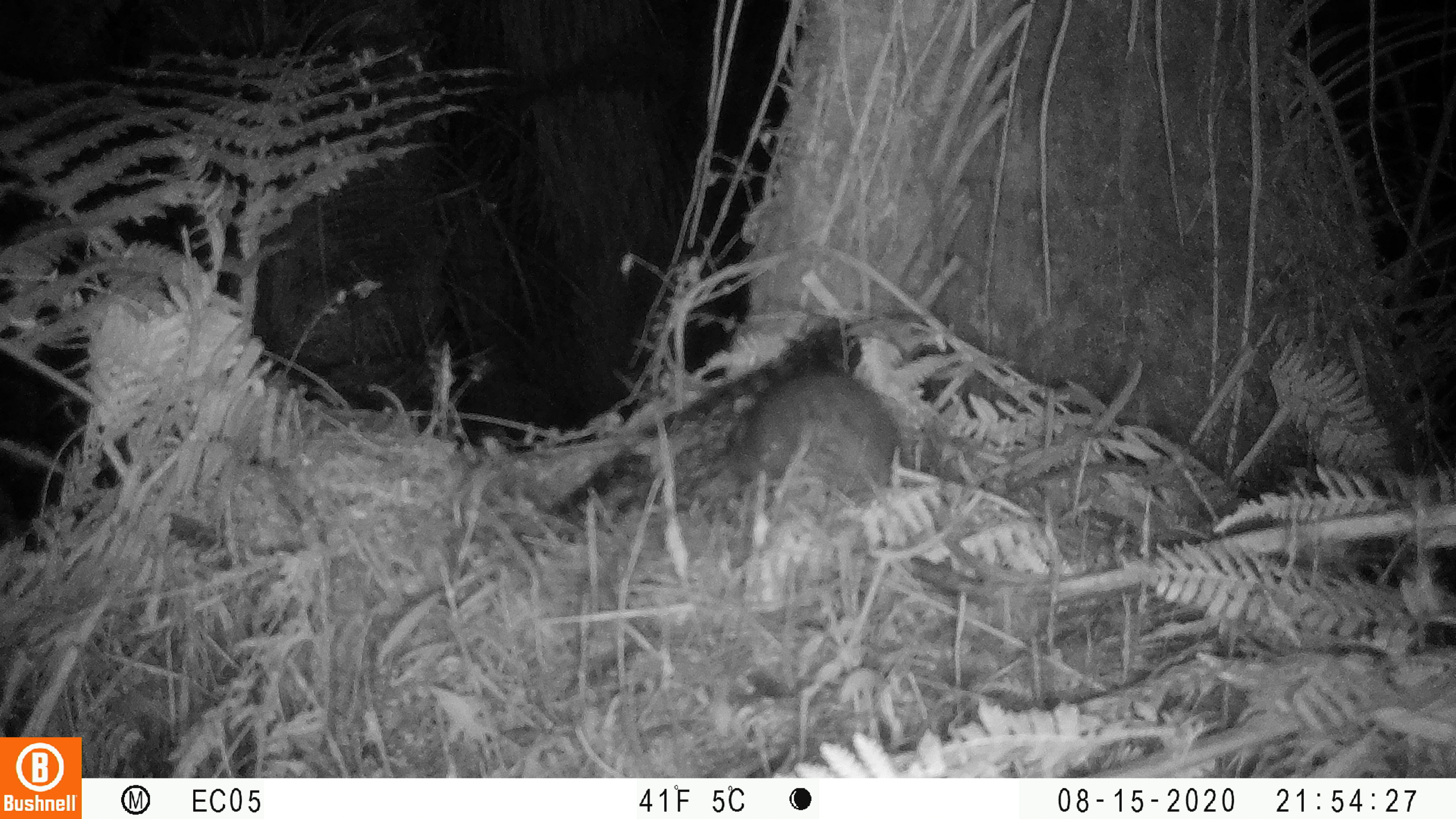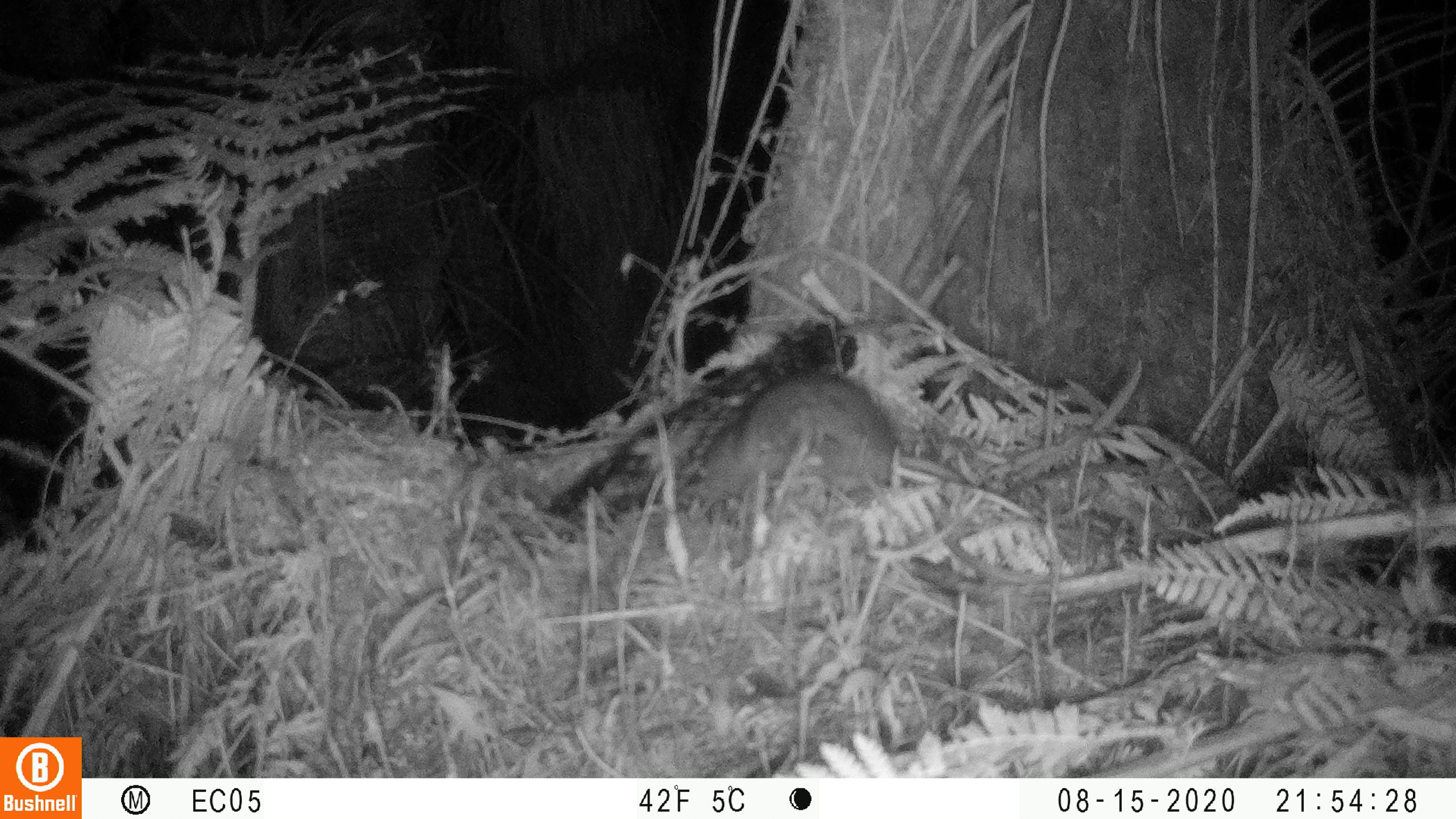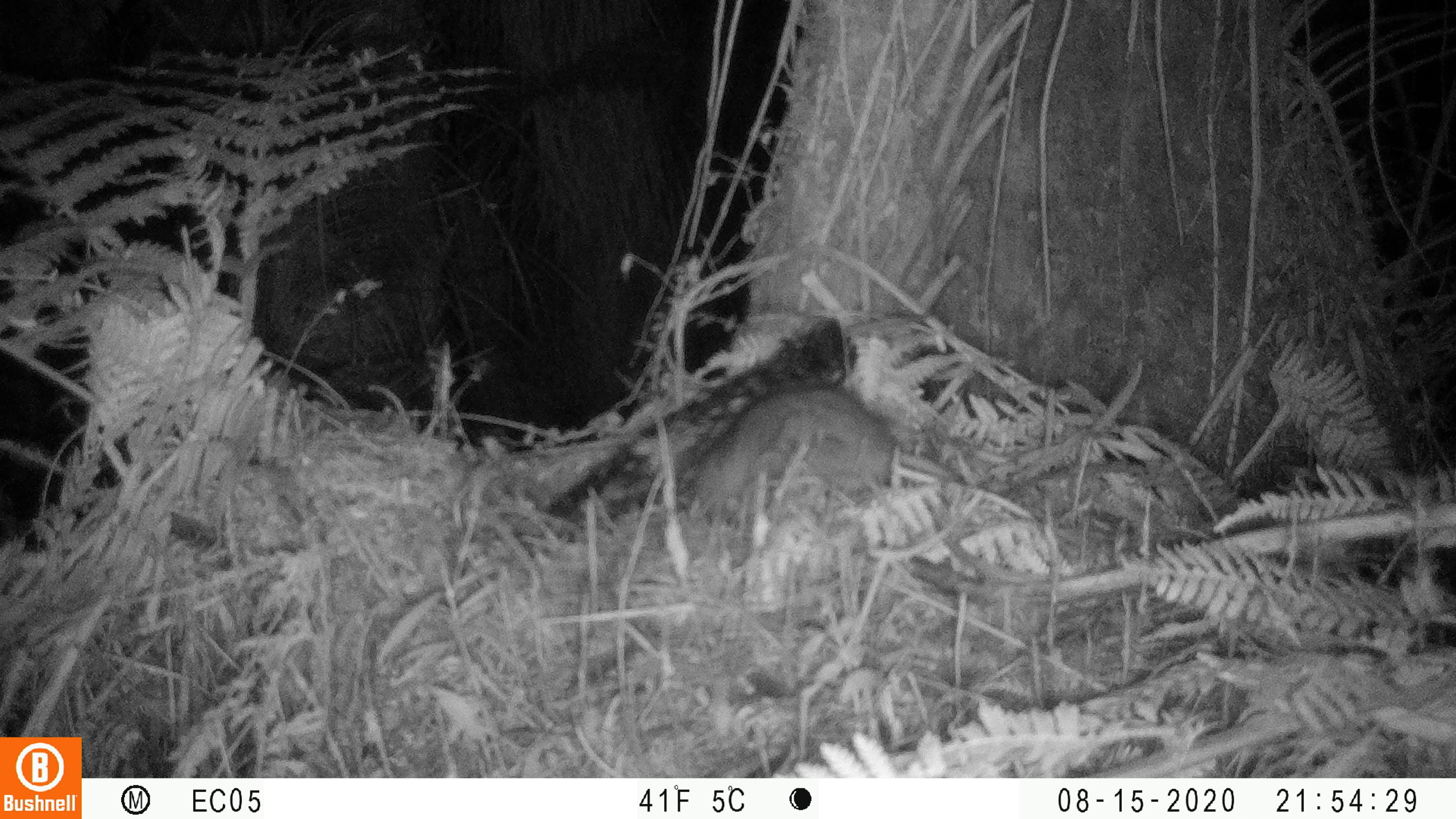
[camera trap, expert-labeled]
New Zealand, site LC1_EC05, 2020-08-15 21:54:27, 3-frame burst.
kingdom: Animalia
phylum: Chordata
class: Mammalia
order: Rodentia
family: Muridae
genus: Rattus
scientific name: Rattus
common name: rat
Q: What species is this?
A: Rat (Rattus).